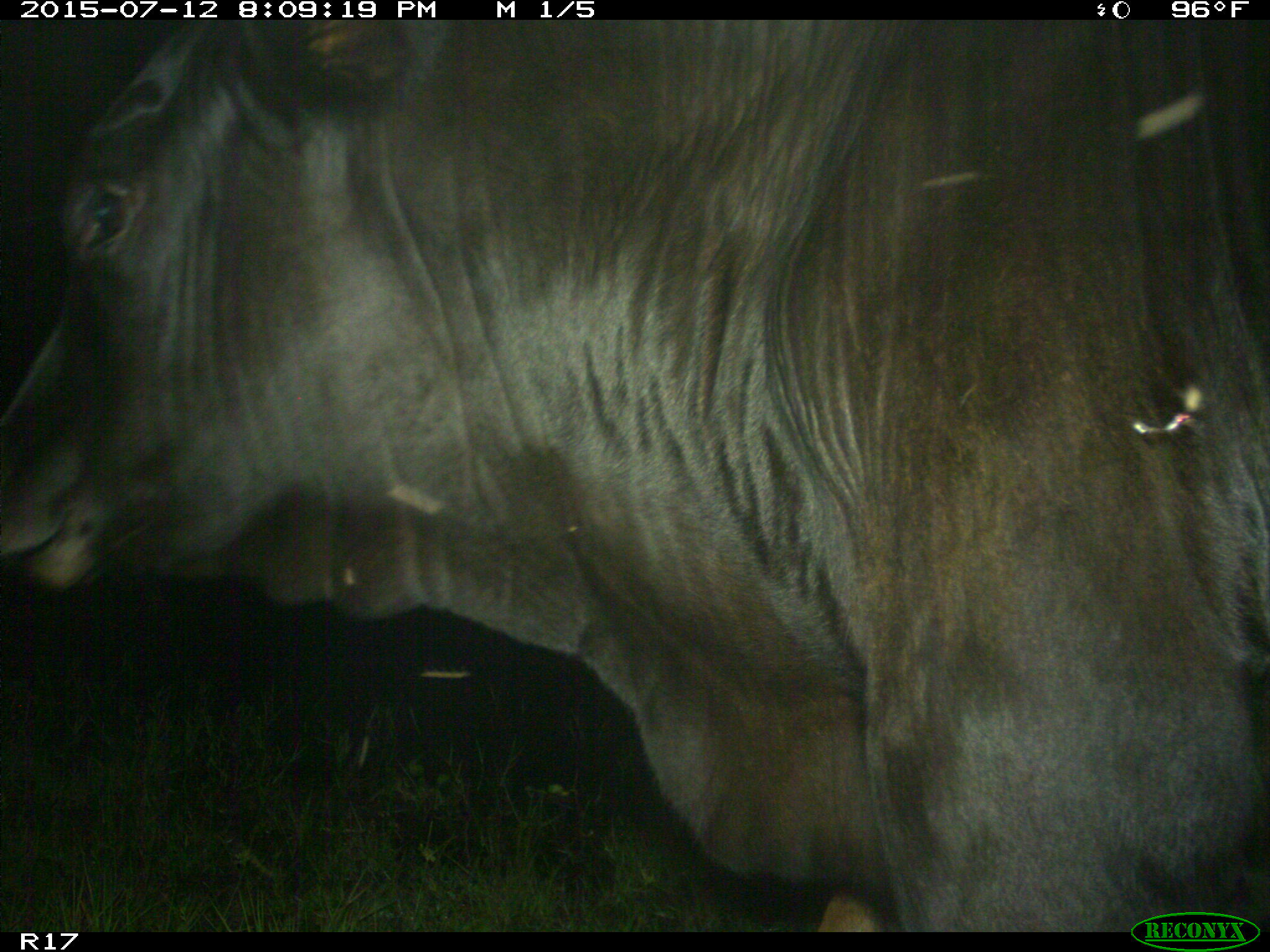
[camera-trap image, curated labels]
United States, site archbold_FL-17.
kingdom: Animalia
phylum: Chordata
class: Mammalia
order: Artiodactyla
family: Bovidae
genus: Bos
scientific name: Bos taurus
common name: domestic cow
Bos taurus (domestic cow).